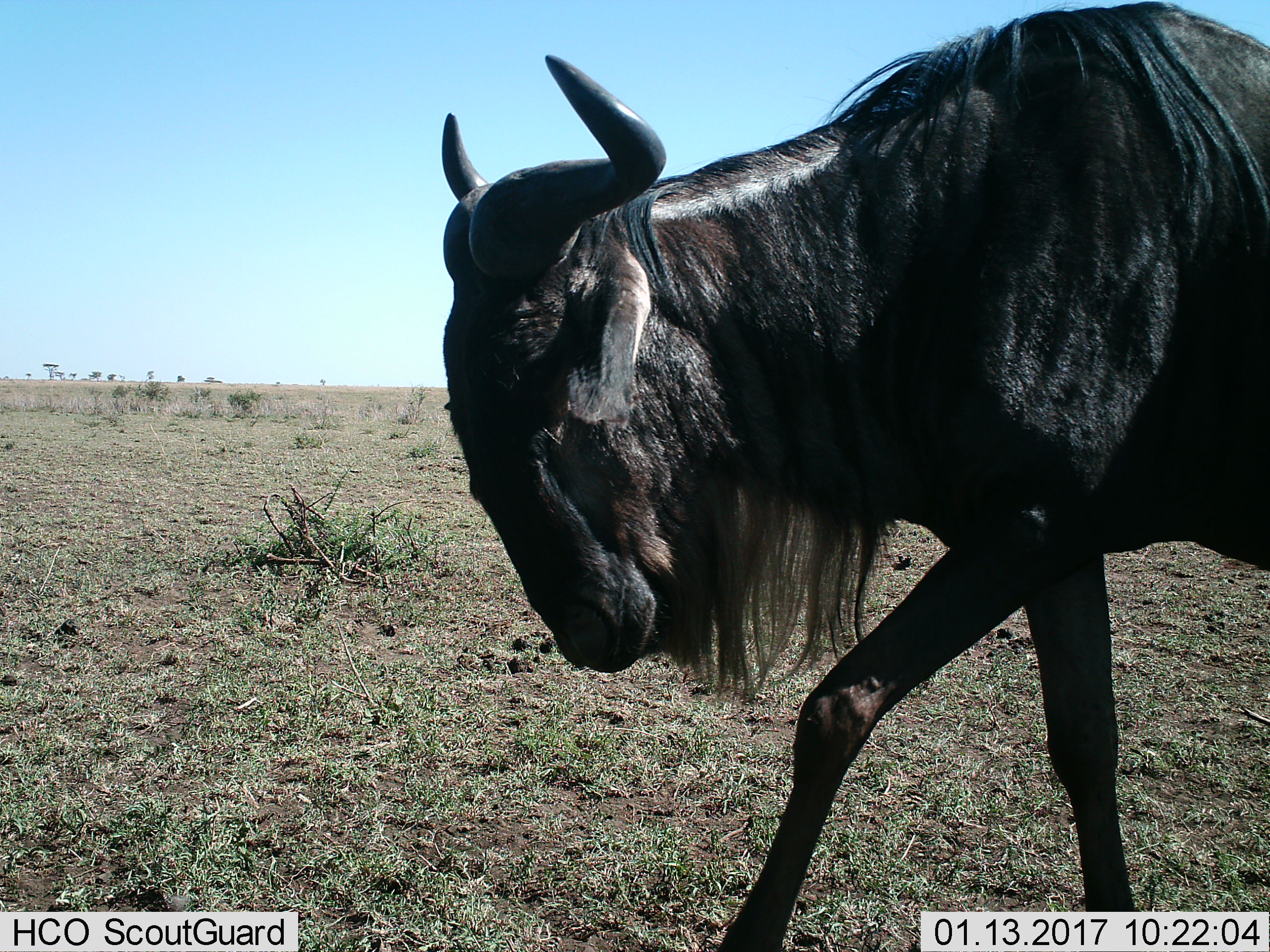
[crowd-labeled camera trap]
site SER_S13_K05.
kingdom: Animalia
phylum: Chordata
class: Mammalia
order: Artiodactyla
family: Bovidae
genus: Connochaetes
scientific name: Connochaetes taurinus taurinus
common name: blue wildebeest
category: wildebeestblue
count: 1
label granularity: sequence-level